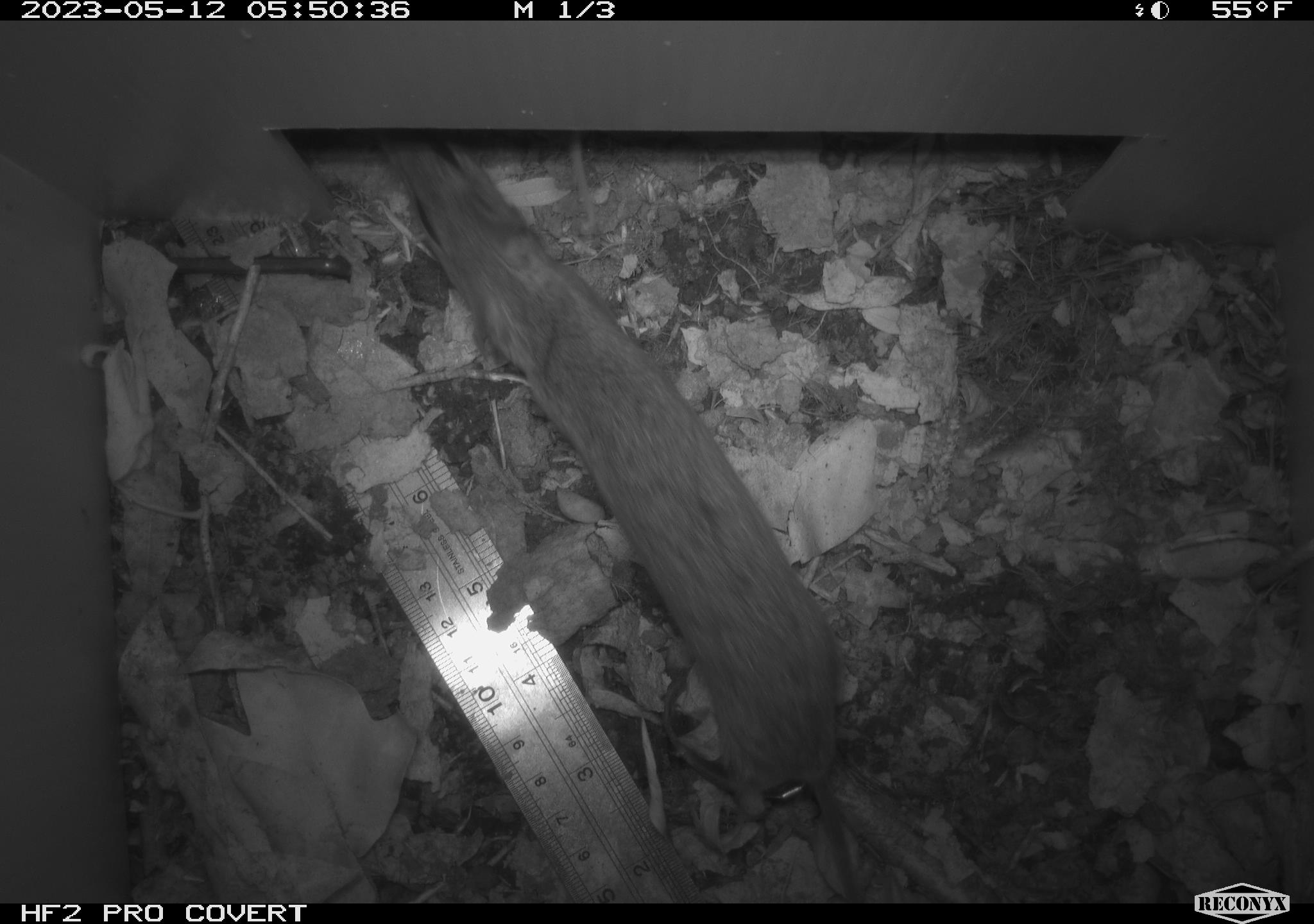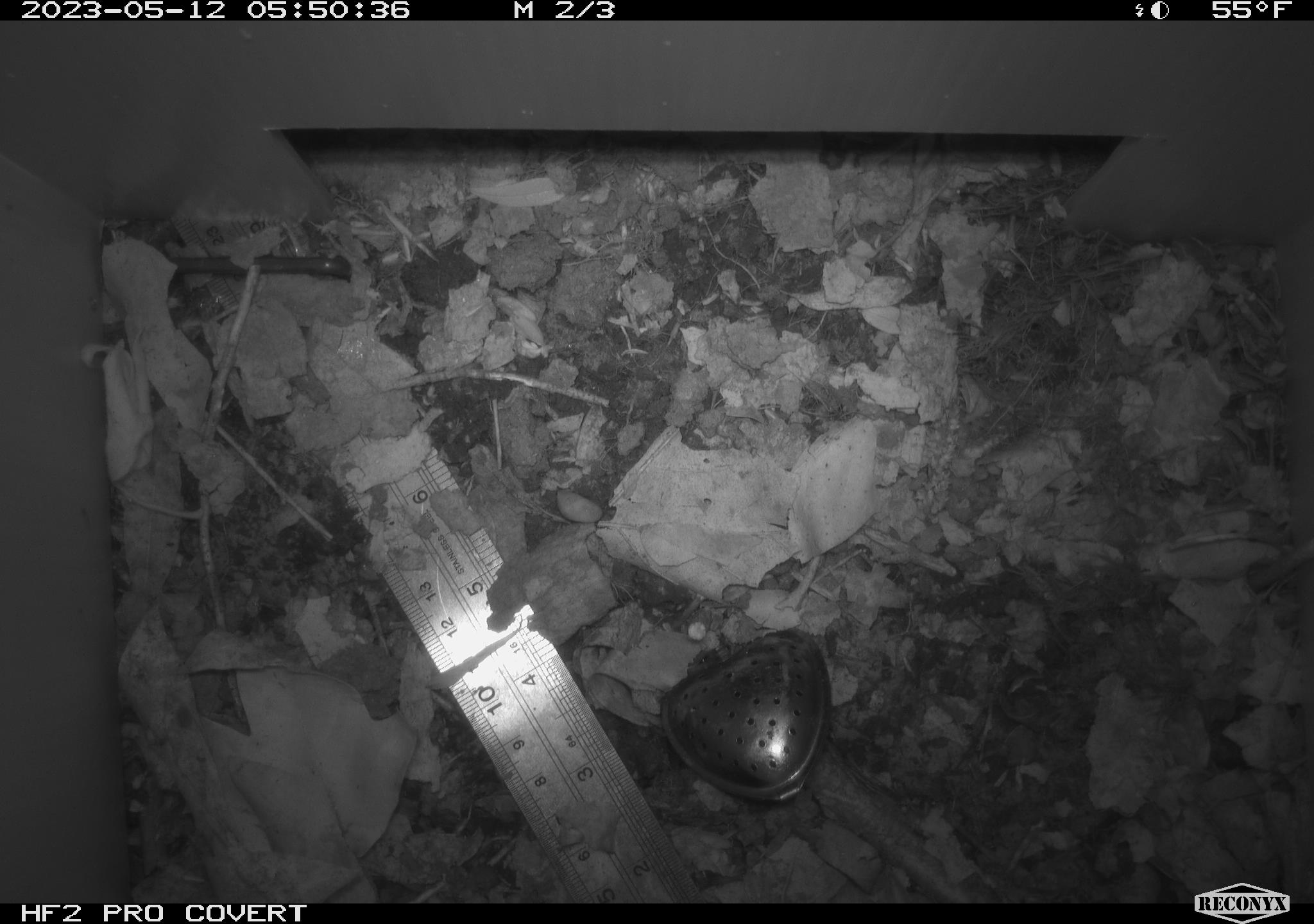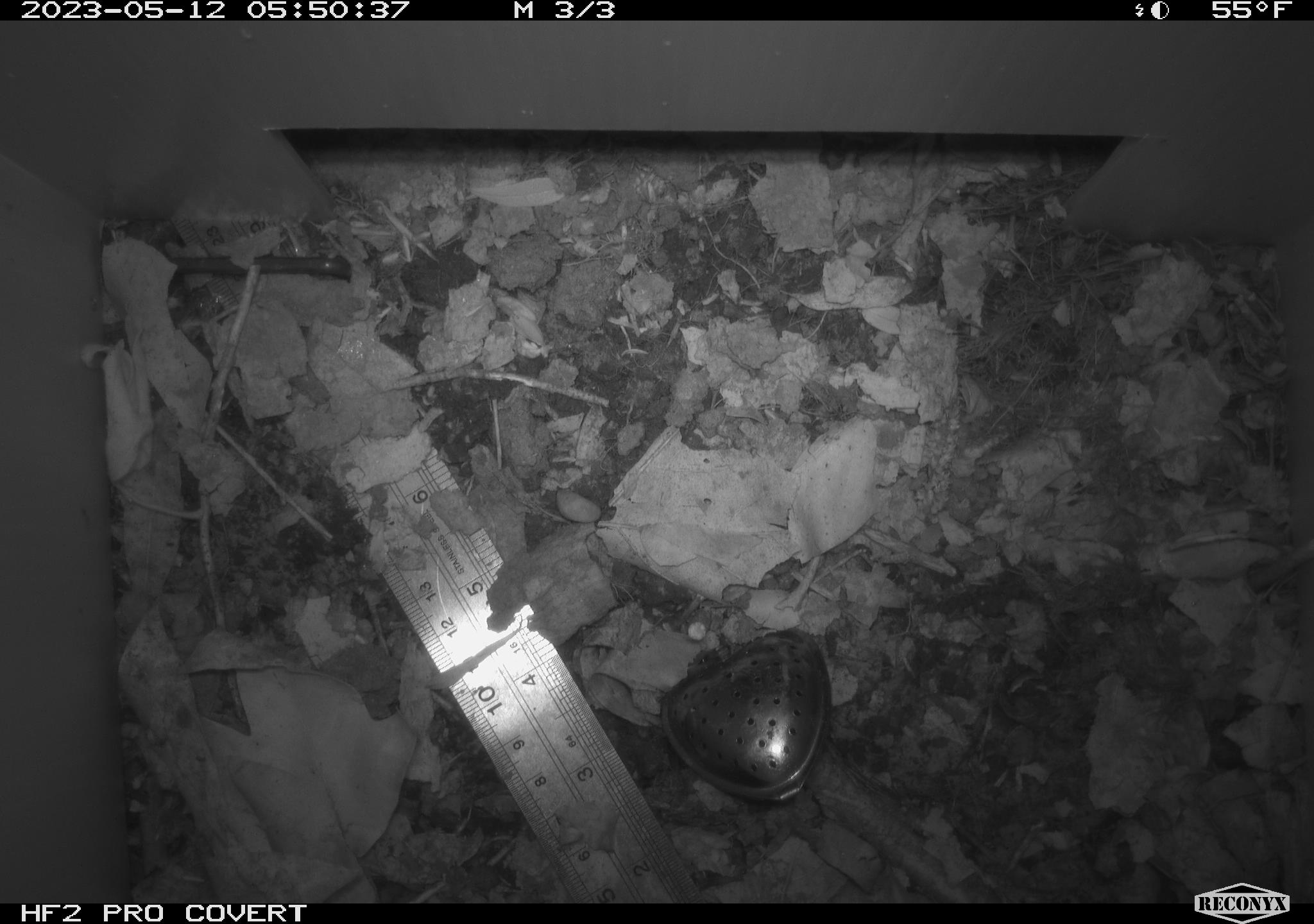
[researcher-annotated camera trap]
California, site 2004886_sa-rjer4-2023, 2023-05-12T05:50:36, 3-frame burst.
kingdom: Animalia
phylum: Chordata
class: Mammalia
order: Rodentia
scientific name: Rodentia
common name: mouse species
Mouse species (Rodentia).